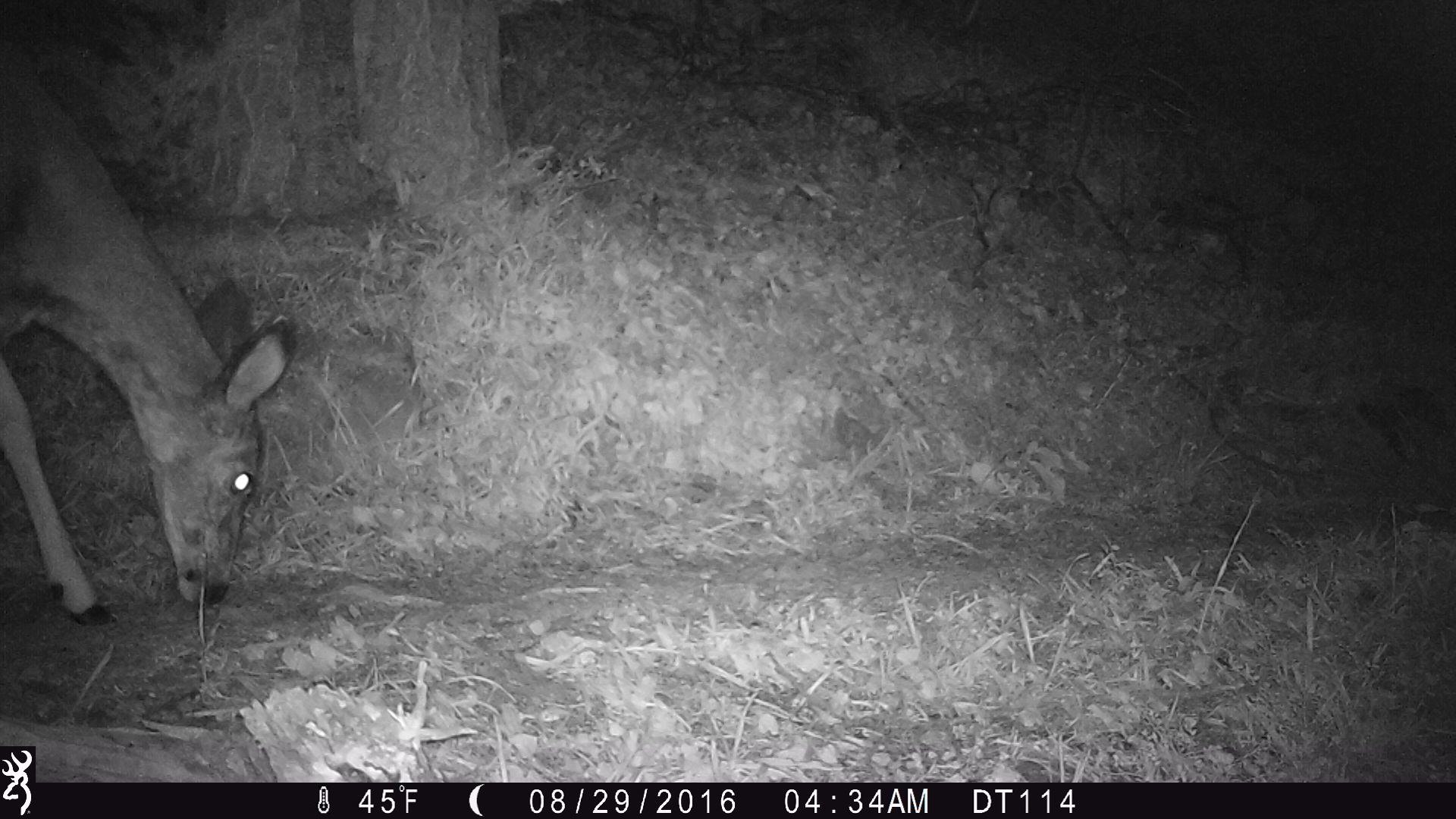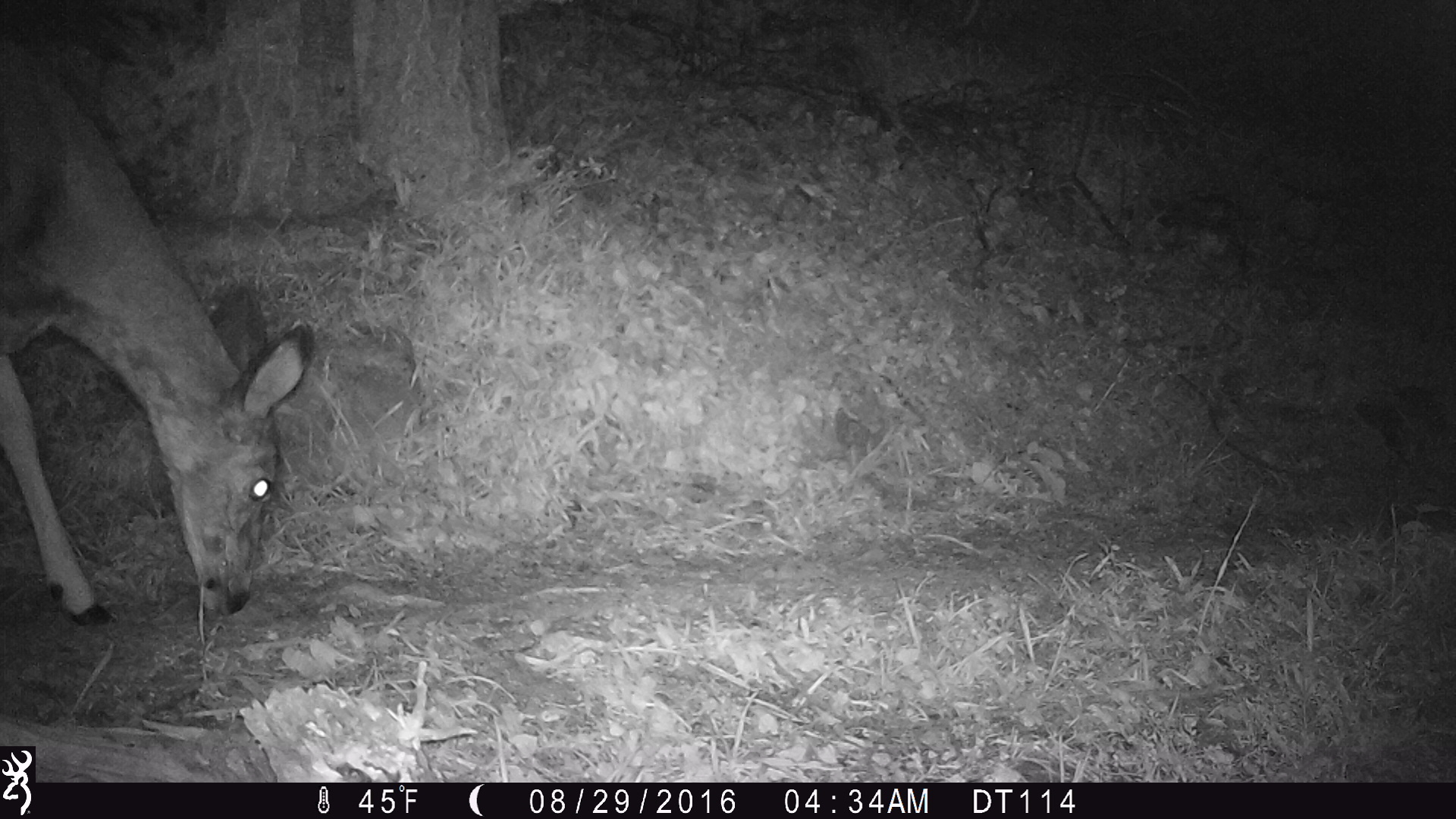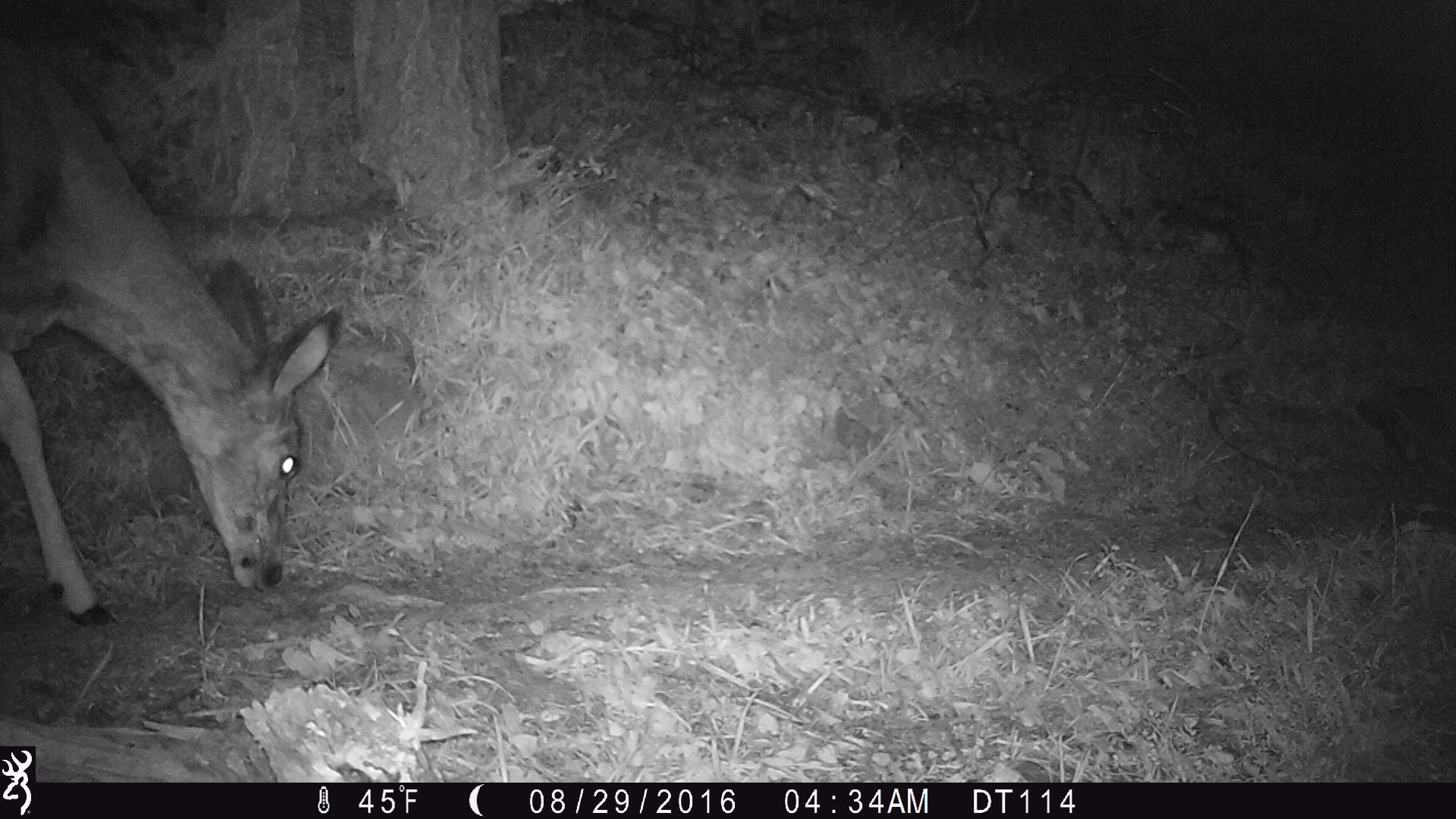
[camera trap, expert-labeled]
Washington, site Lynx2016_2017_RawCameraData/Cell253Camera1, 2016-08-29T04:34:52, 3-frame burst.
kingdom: Animalia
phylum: Chordata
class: Mammalia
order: Artiodactyla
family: Cervidae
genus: Odocoileus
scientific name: Odocoileus hemionus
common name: mule deer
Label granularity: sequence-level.